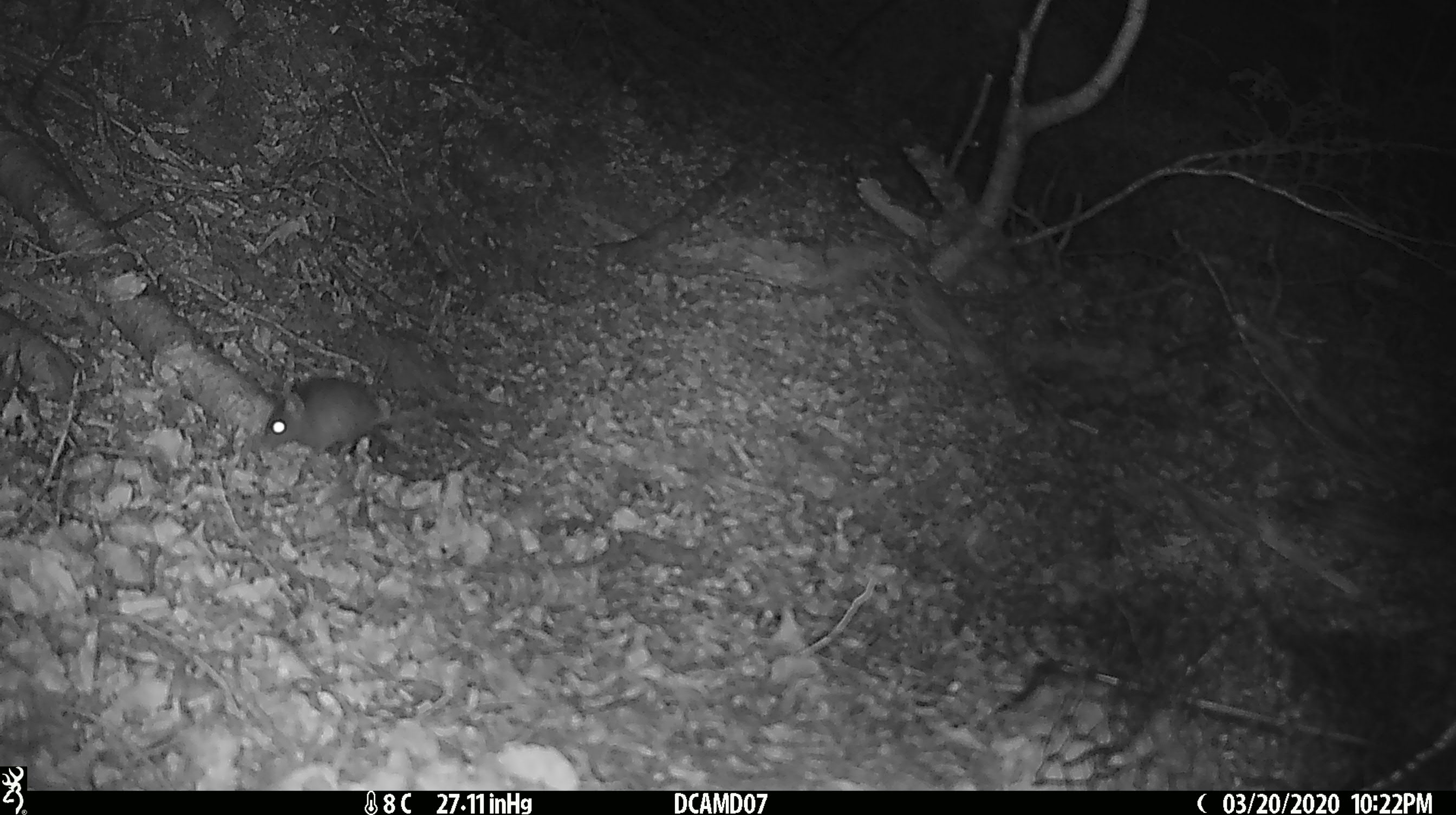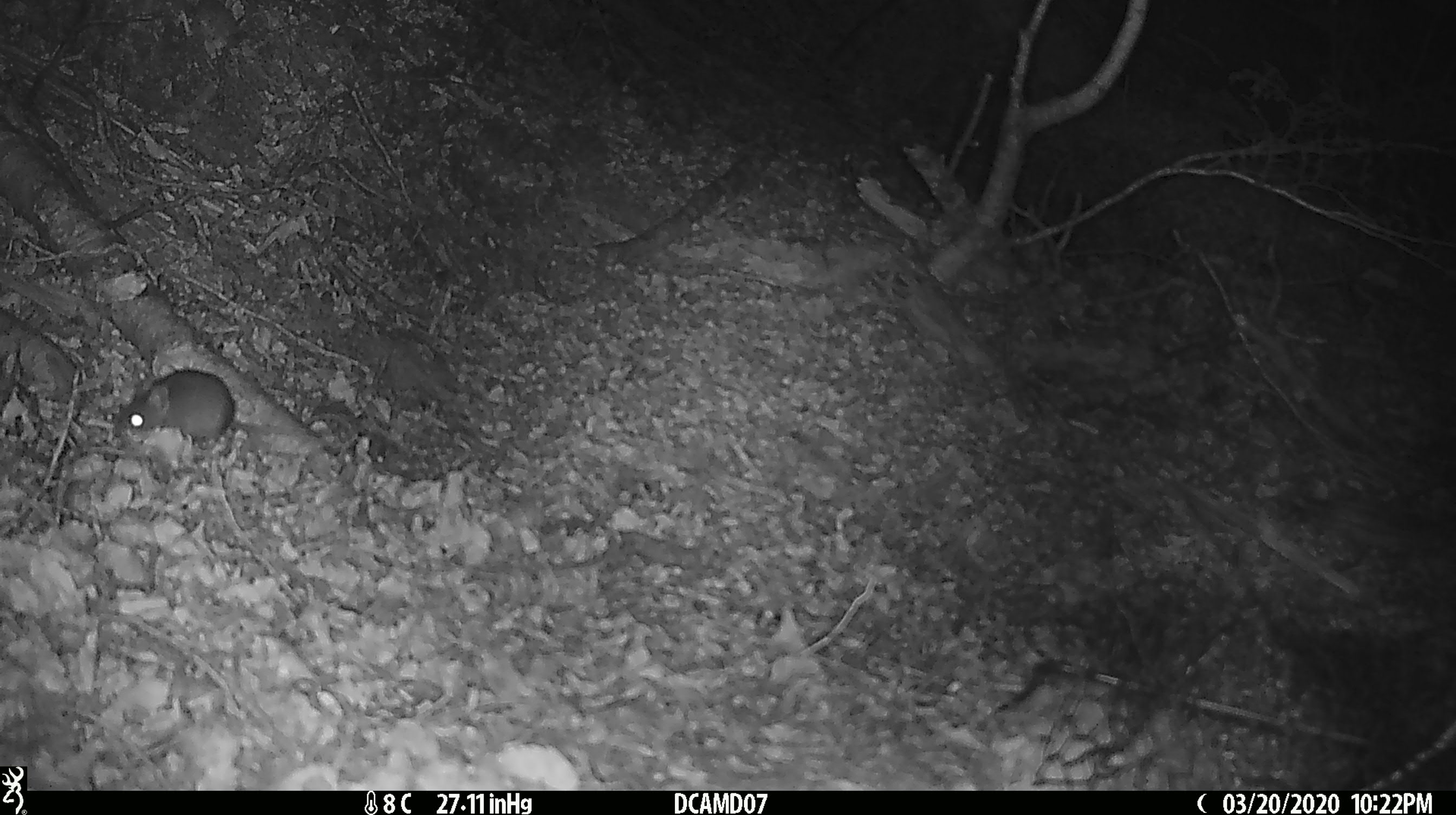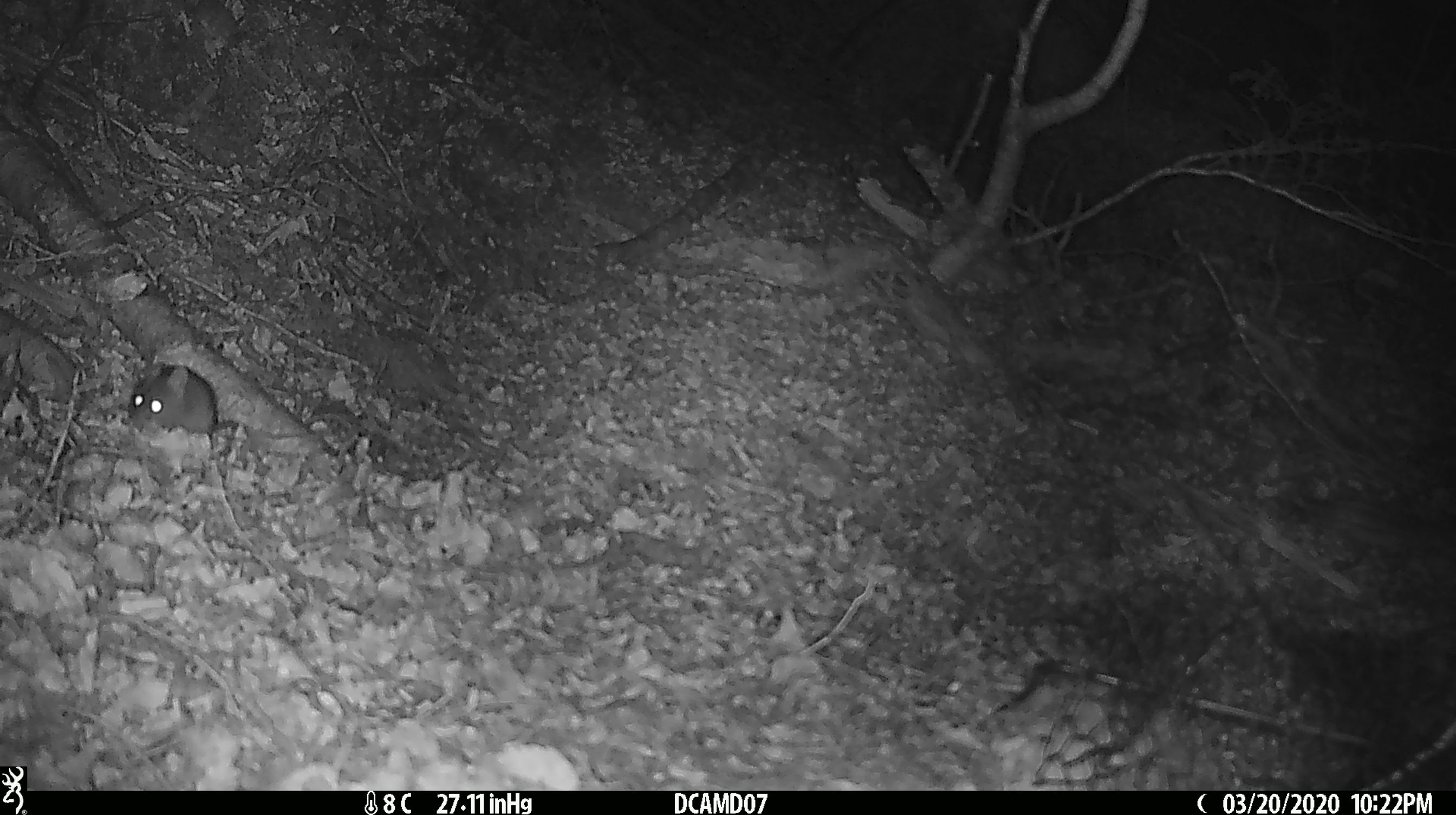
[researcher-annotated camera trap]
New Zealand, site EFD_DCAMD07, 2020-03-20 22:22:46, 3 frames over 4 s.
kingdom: Animalia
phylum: Chordata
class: Mammalia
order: Rodentia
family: Muridae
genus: Mus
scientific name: Mus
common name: mouse